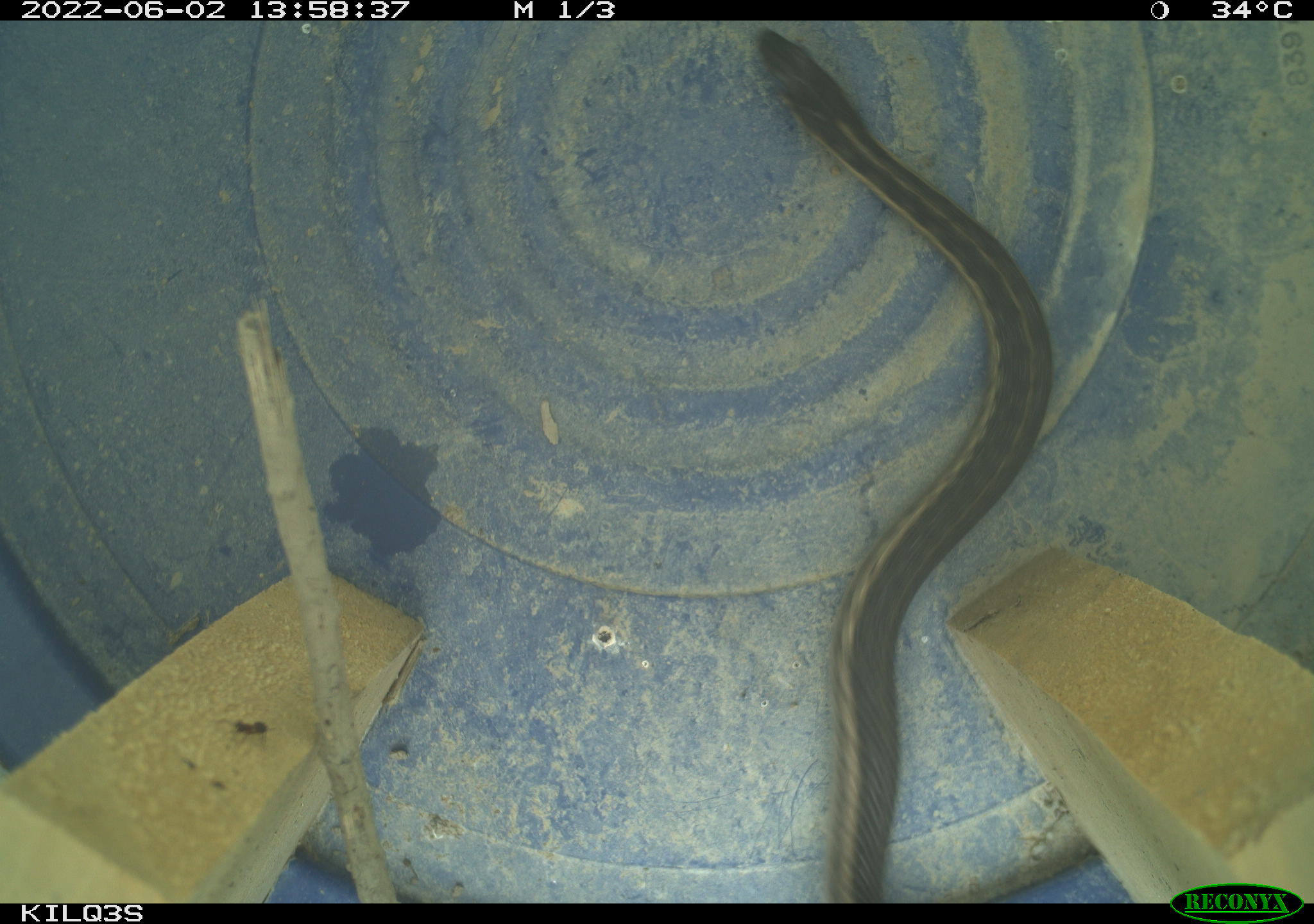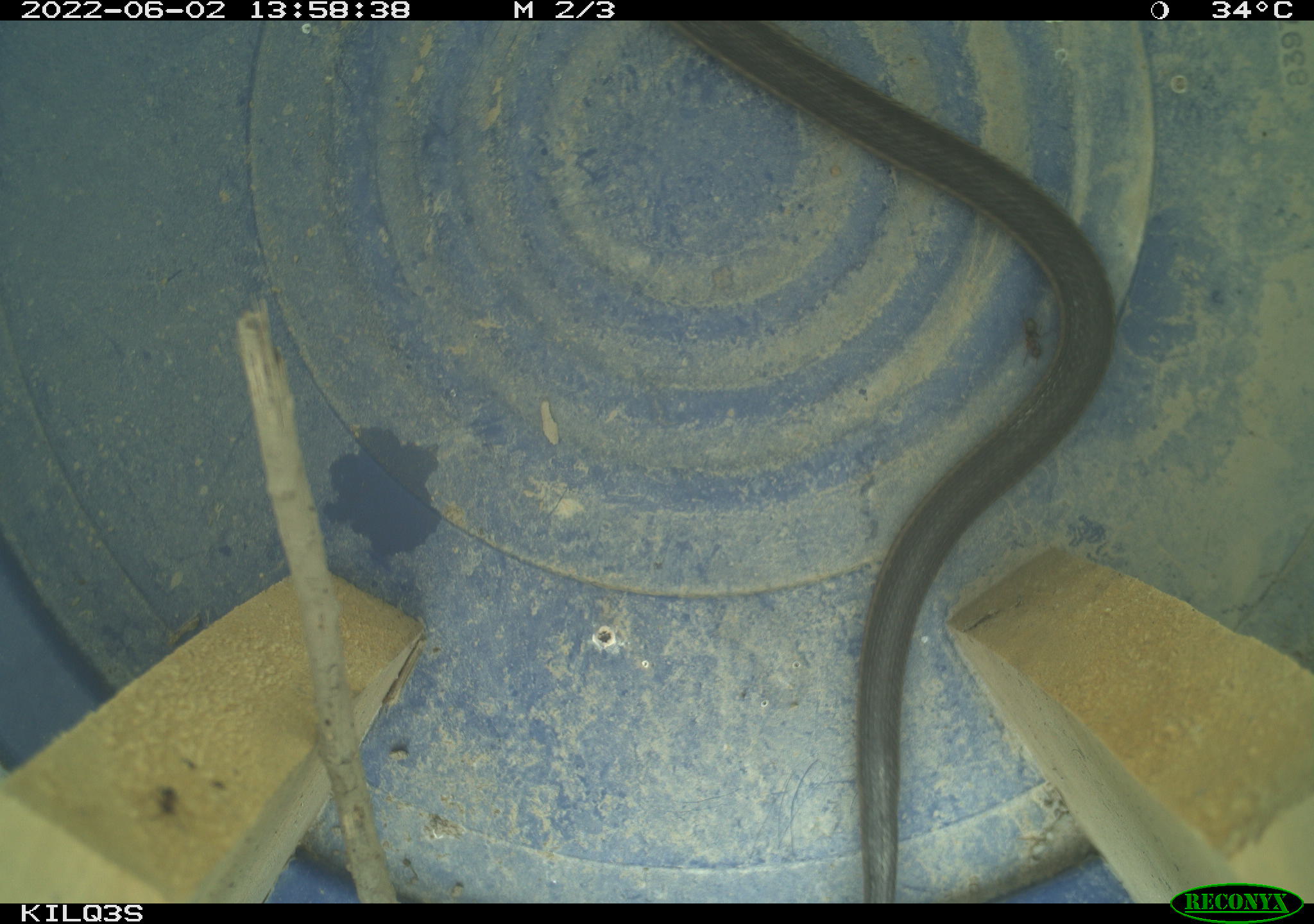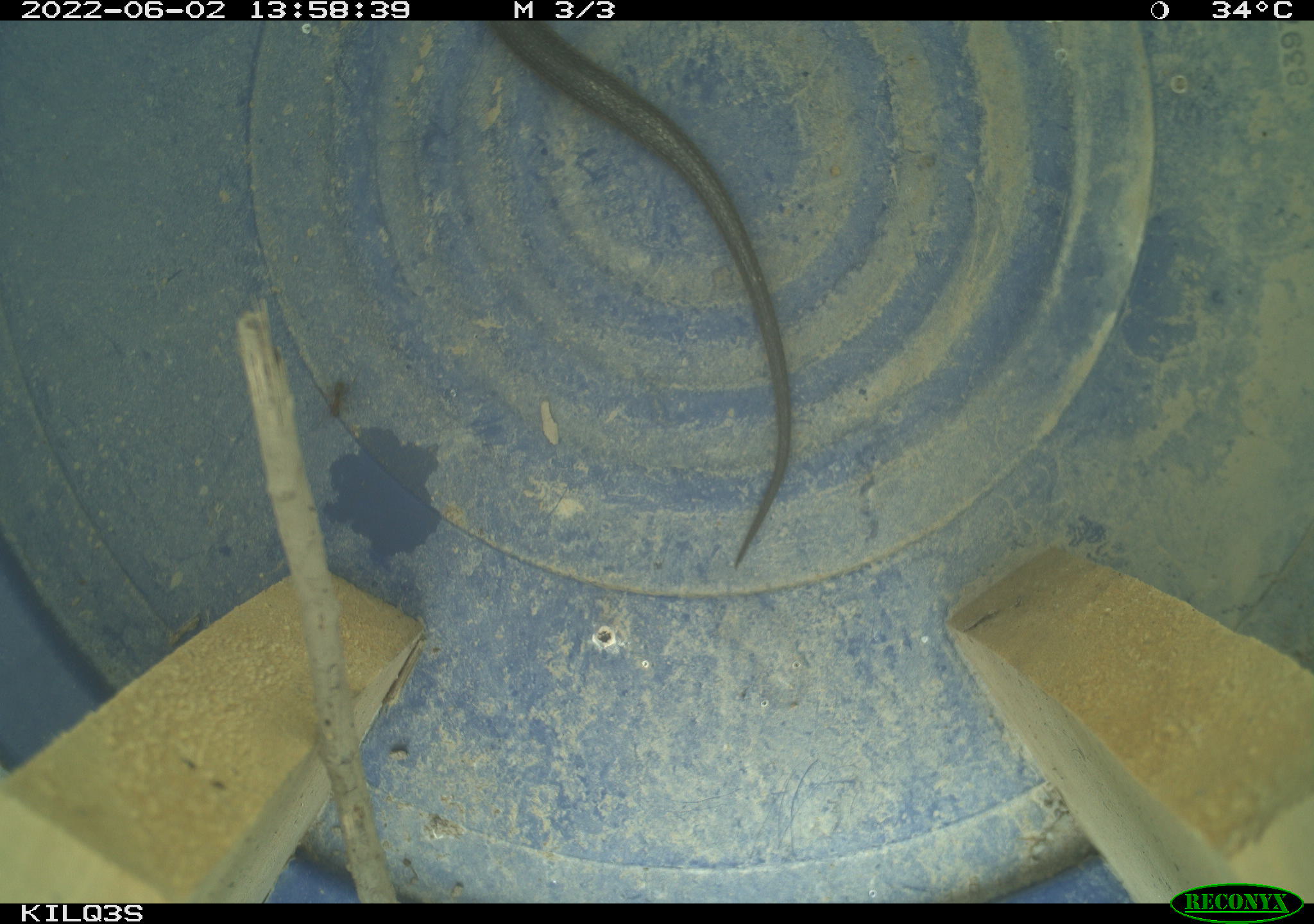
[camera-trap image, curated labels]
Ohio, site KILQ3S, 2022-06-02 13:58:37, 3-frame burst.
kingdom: Animalia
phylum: Chordata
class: Reptilia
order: Squamata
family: Colubridae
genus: Thamnophis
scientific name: Thamnophis sirtalis sirtalis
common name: eastern gartersnake